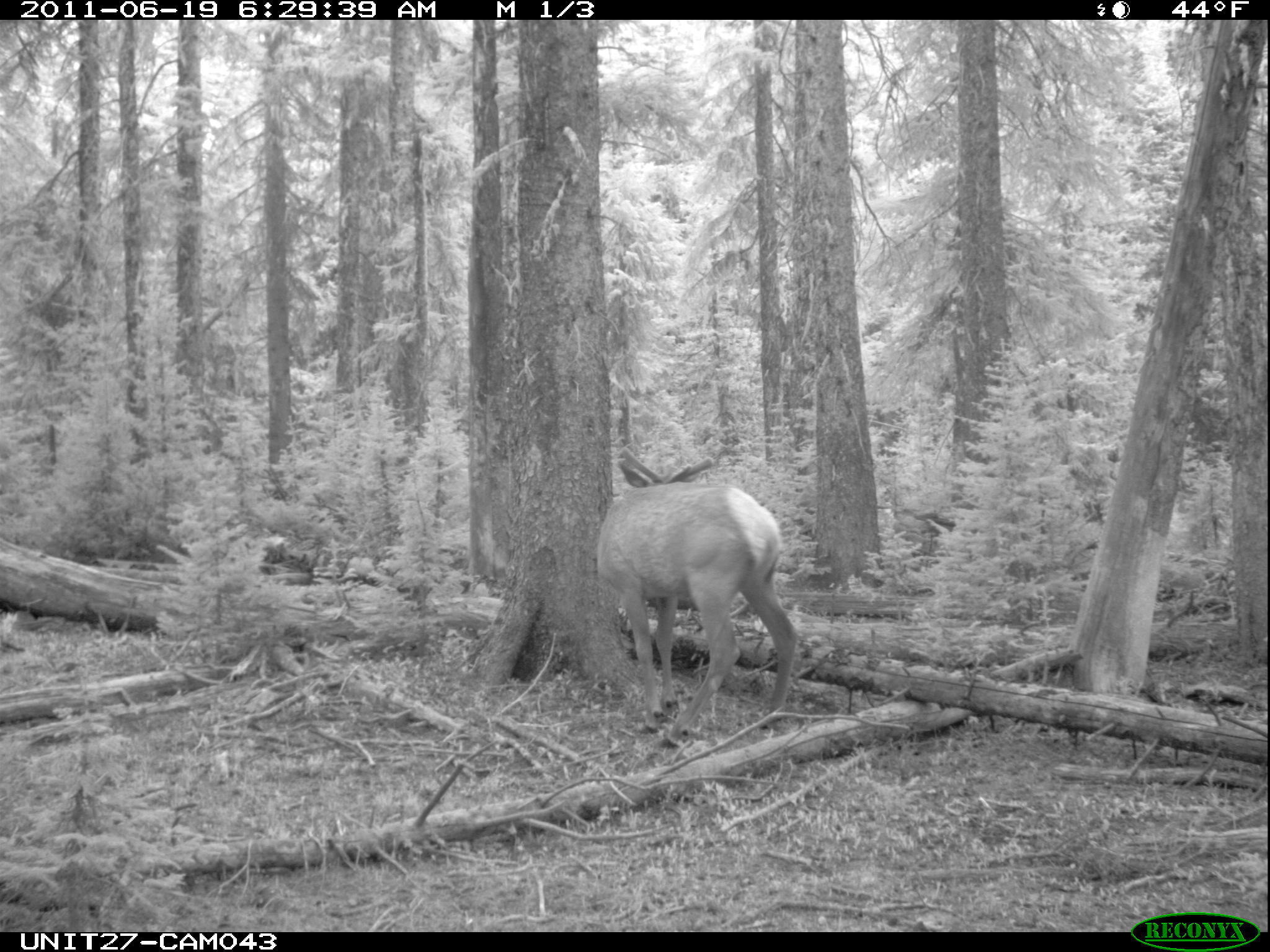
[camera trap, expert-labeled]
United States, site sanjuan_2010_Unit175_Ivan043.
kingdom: Animalia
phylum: Chordata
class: Mammalia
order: Artiodactyla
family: Cervidae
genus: Cervus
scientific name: Cervus elaphus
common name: red deer